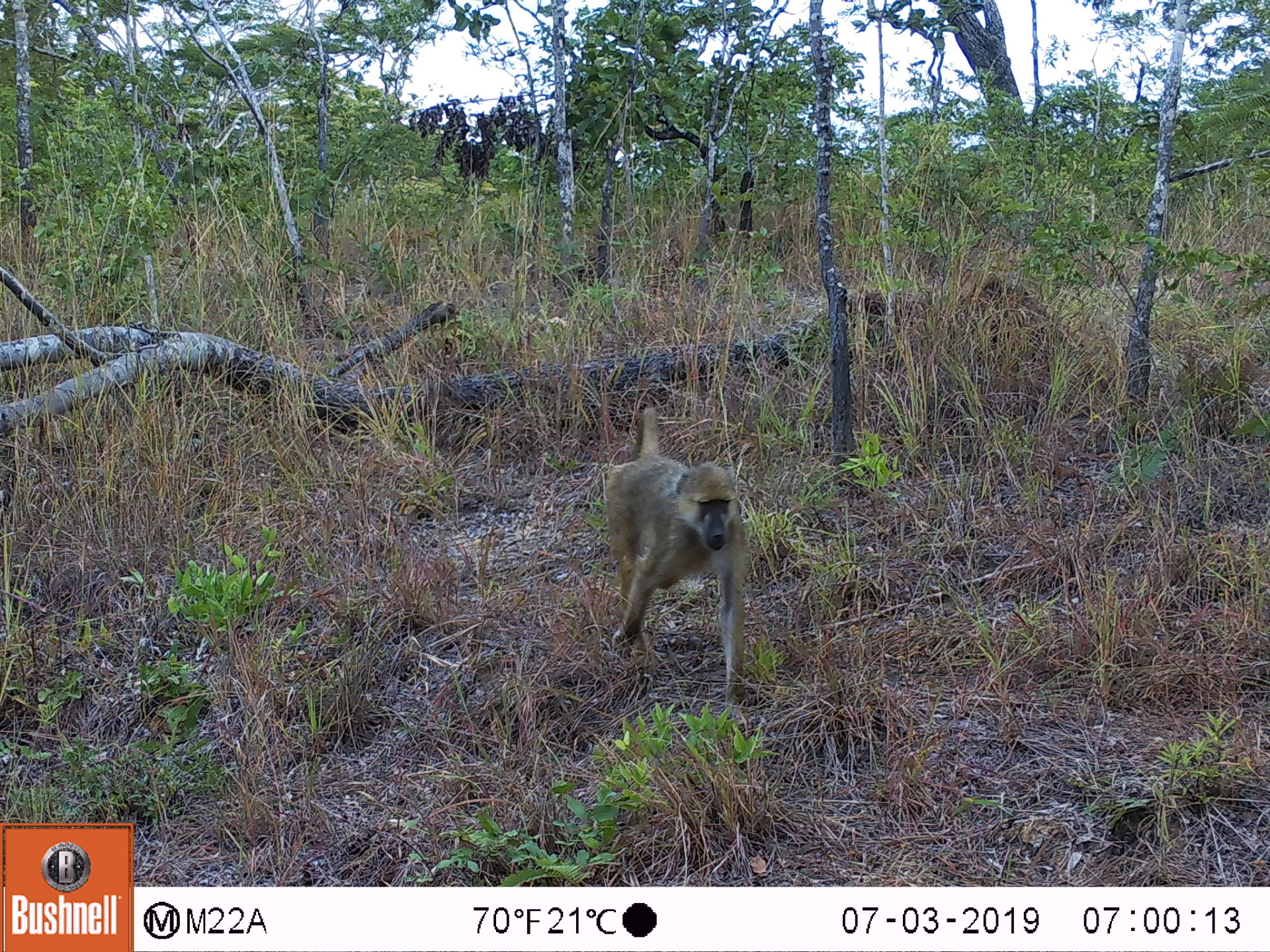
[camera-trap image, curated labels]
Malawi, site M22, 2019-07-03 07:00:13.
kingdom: Animalia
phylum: Chordata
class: Mammalia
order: Primates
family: Cercopithecidae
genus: Papio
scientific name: Papio cynocephalus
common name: yellow baboon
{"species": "yellow baboon (Papio cynocephalus)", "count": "1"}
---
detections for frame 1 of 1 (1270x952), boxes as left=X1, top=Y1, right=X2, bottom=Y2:
yellow baboon: left=590, top=391, right=760, bottom=721